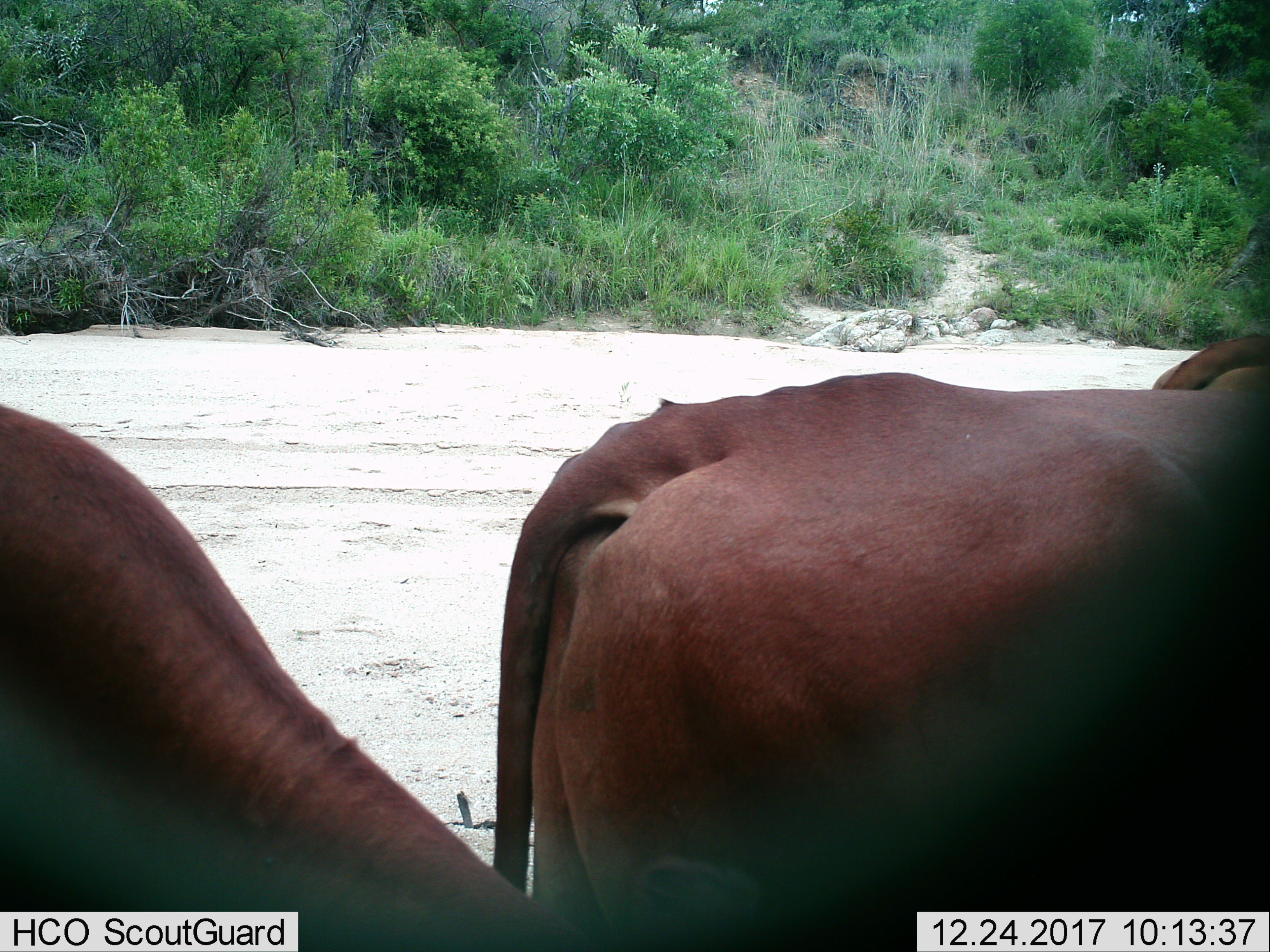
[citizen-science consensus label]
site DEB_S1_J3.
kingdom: Animalia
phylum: Chordata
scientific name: Vertebrata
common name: domestic animal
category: domesticanimal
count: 3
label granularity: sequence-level